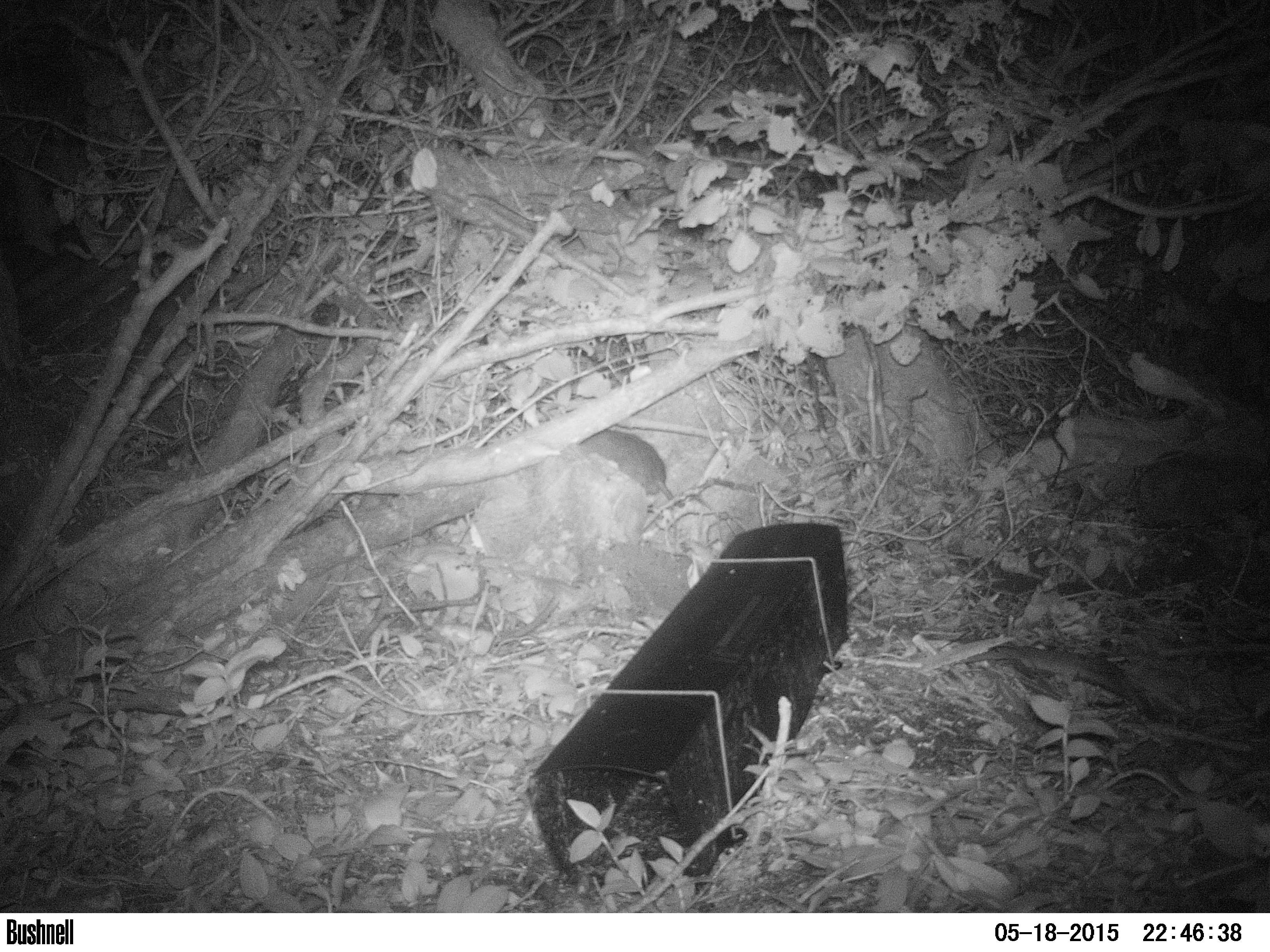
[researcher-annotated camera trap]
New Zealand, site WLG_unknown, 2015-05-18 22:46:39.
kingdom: Animalia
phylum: Chordata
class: Mammalia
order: Rodentia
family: Muridae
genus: Rattus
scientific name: Rattus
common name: rat